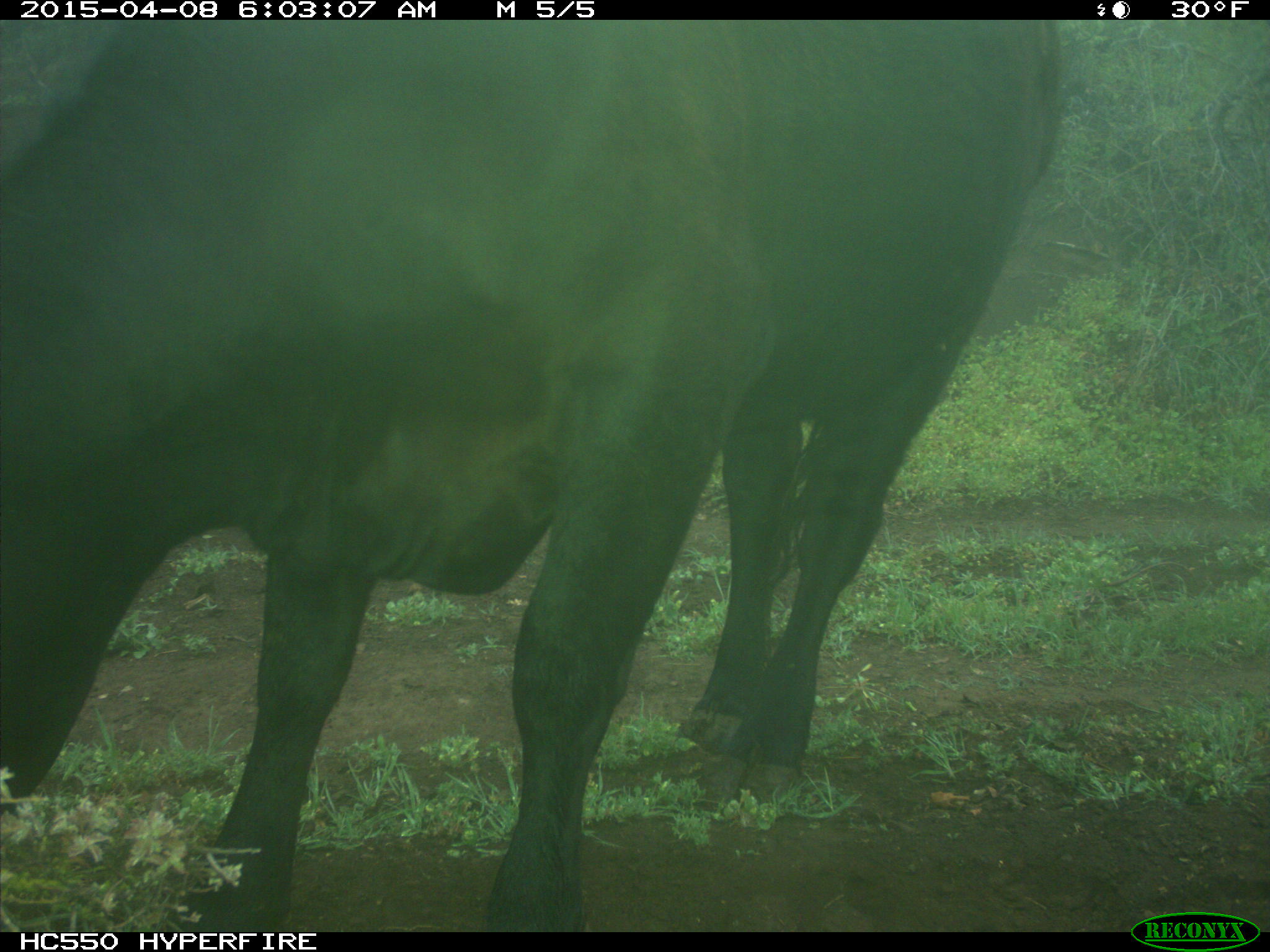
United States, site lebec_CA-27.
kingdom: Animalia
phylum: Chordata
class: Mammalia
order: Artiodactyla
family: Bovidae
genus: Bos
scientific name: Bos taurus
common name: domestic cow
Bos taurus (domestic cow).